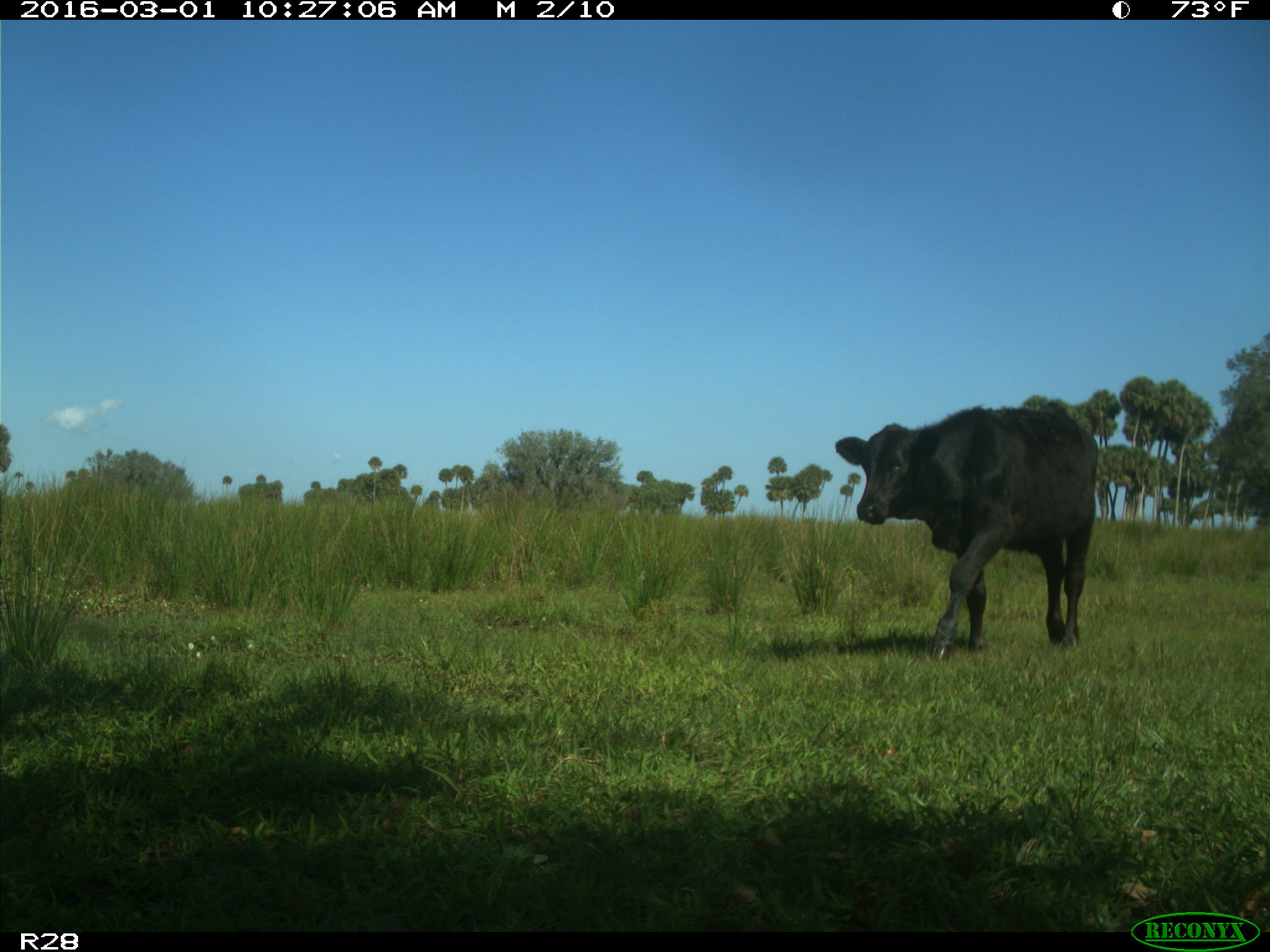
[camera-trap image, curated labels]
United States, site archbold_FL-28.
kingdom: Animalia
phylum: Chordata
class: Mammalia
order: Artiodactyla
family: Bovidae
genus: Bos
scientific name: Bos taurus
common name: domestic cow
Bos taurus (domestic cow).